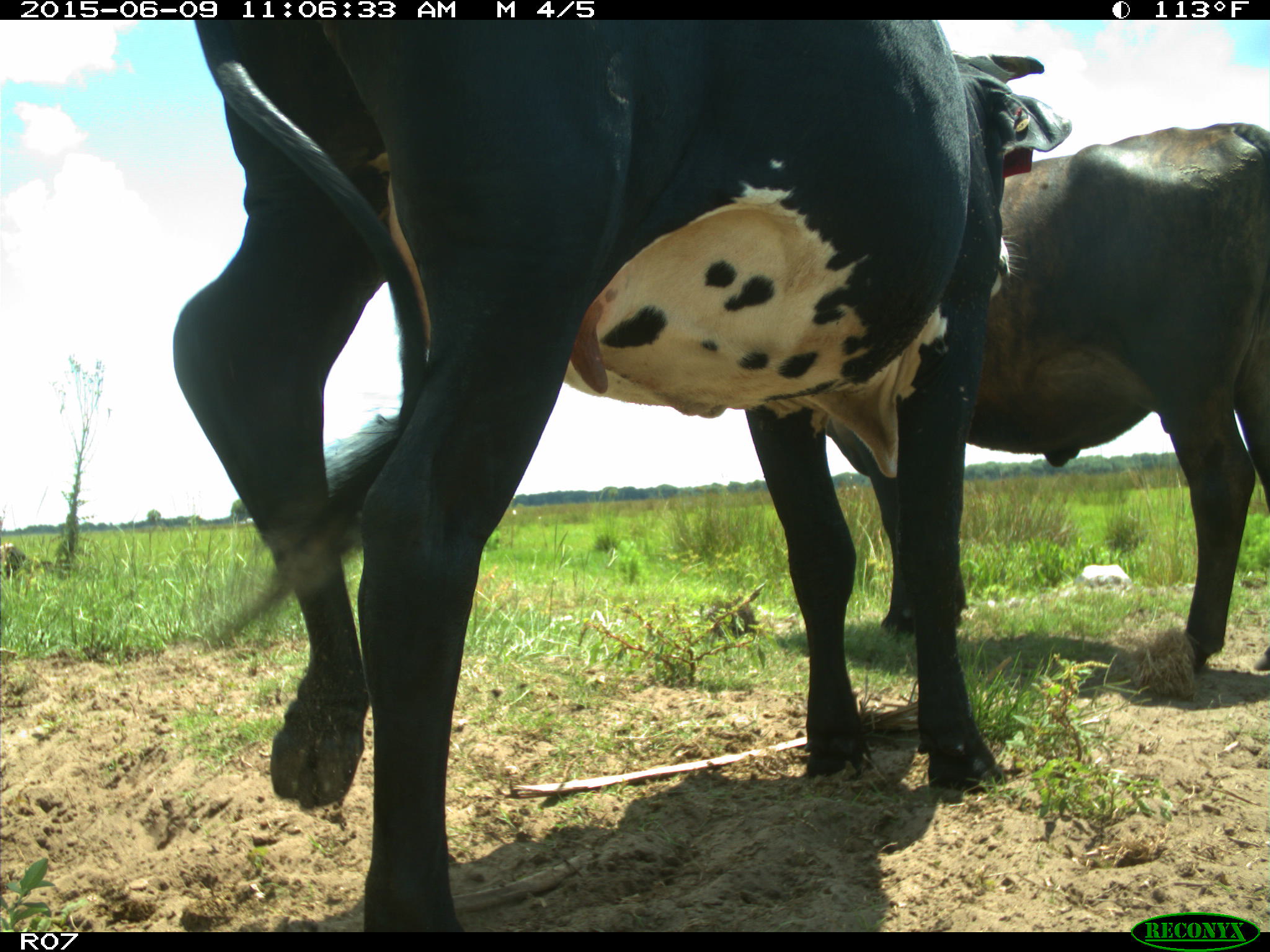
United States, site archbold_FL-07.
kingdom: Animalia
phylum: Chordata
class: Mammalia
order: Artiodactyla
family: Bovidae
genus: Bos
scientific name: Bos taurus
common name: domestic cow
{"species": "Bos taurus (domestic cow)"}